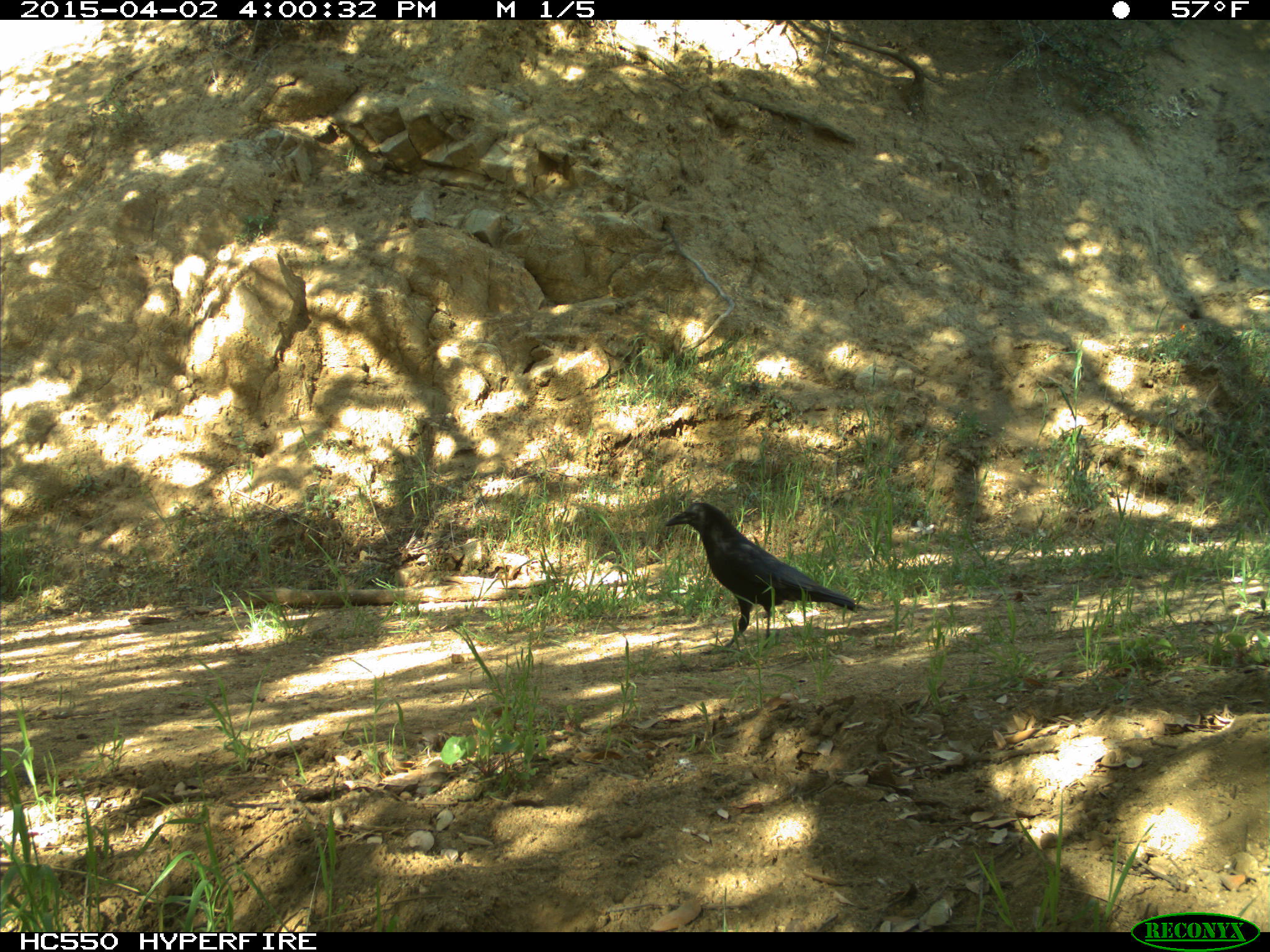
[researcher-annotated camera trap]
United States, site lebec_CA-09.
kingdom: Animalia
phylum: Chordata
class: Aves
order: Passeriformes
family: Corvidae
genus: Corvus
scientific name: Corvus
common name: crows and ravens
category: unidentified corvus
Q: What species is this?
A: Unidentified corvus (crows and ravens) (Corvus).